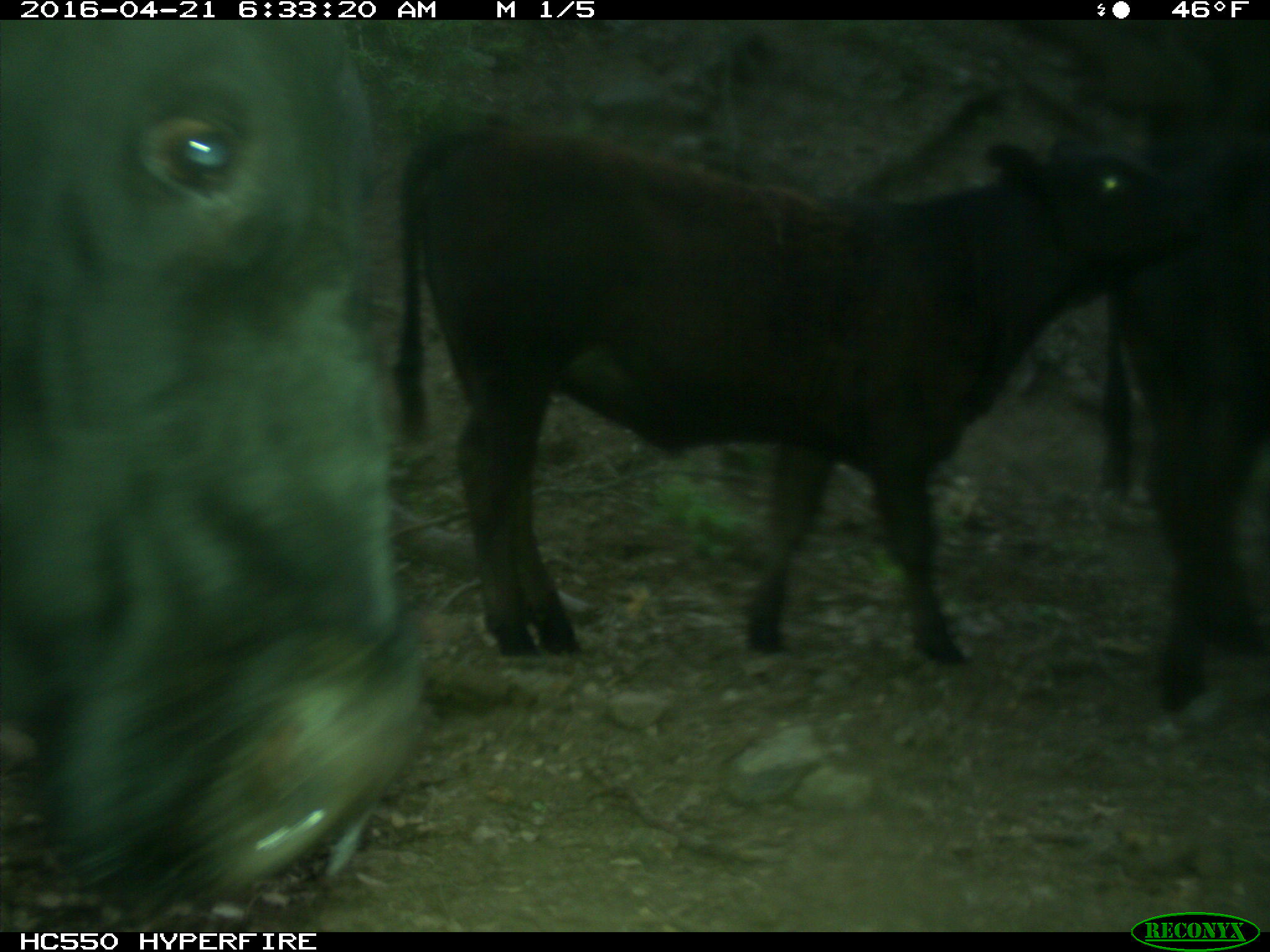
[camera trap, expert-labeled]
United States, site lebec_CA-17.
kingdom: Animalia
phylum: Chordata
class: Mammalia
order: Artiodactyla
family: Bovidae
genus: Bos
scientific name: Bos taurus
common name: domestic cow